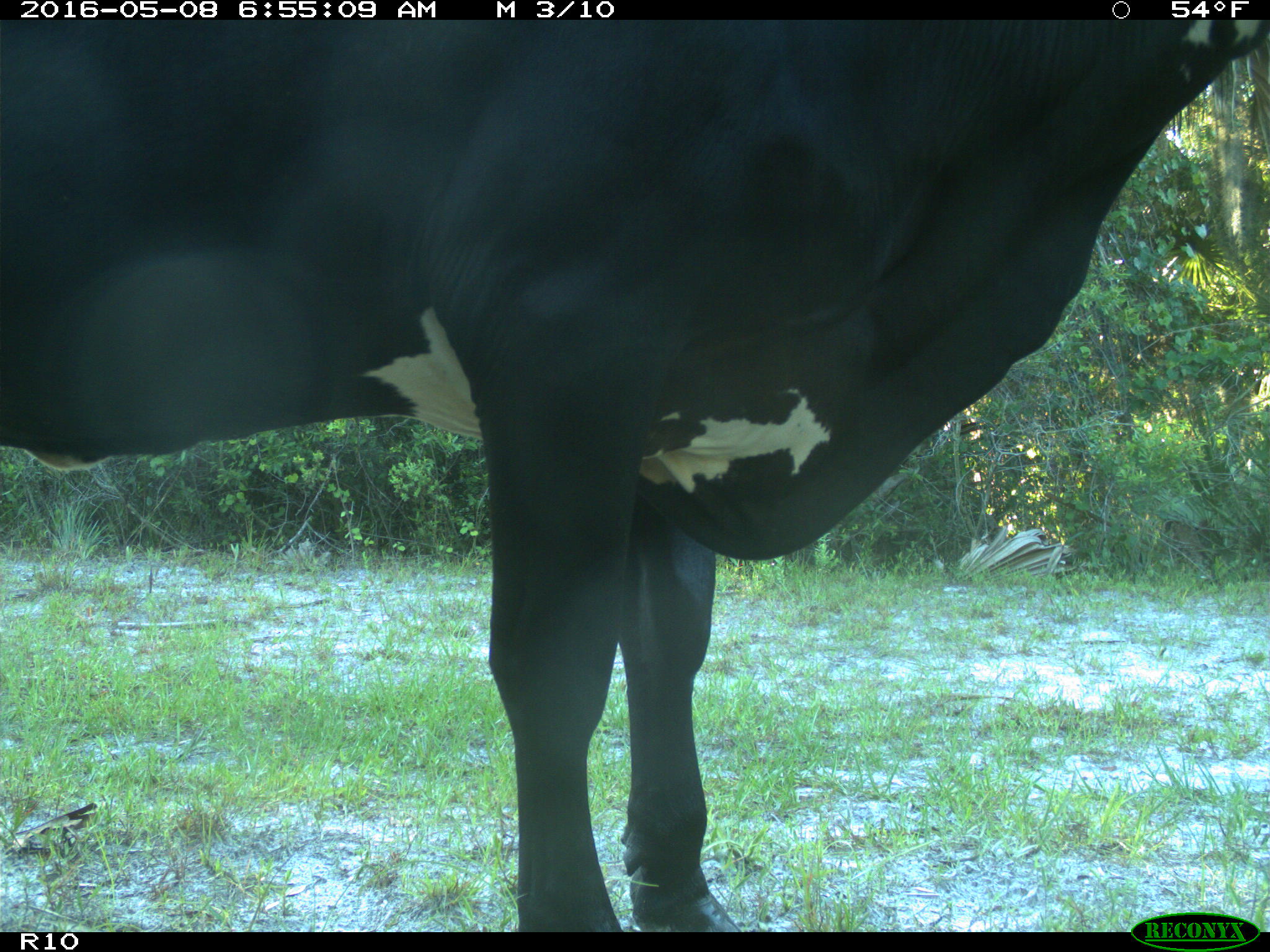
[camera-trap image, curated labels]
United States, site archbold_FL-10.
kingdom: Animalia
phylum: Chordata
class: Mammalia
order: Artiodactyla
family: Bovidae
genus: Bos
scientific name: Bos taurus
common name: domestic cow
Bos taurus (domestic cow).